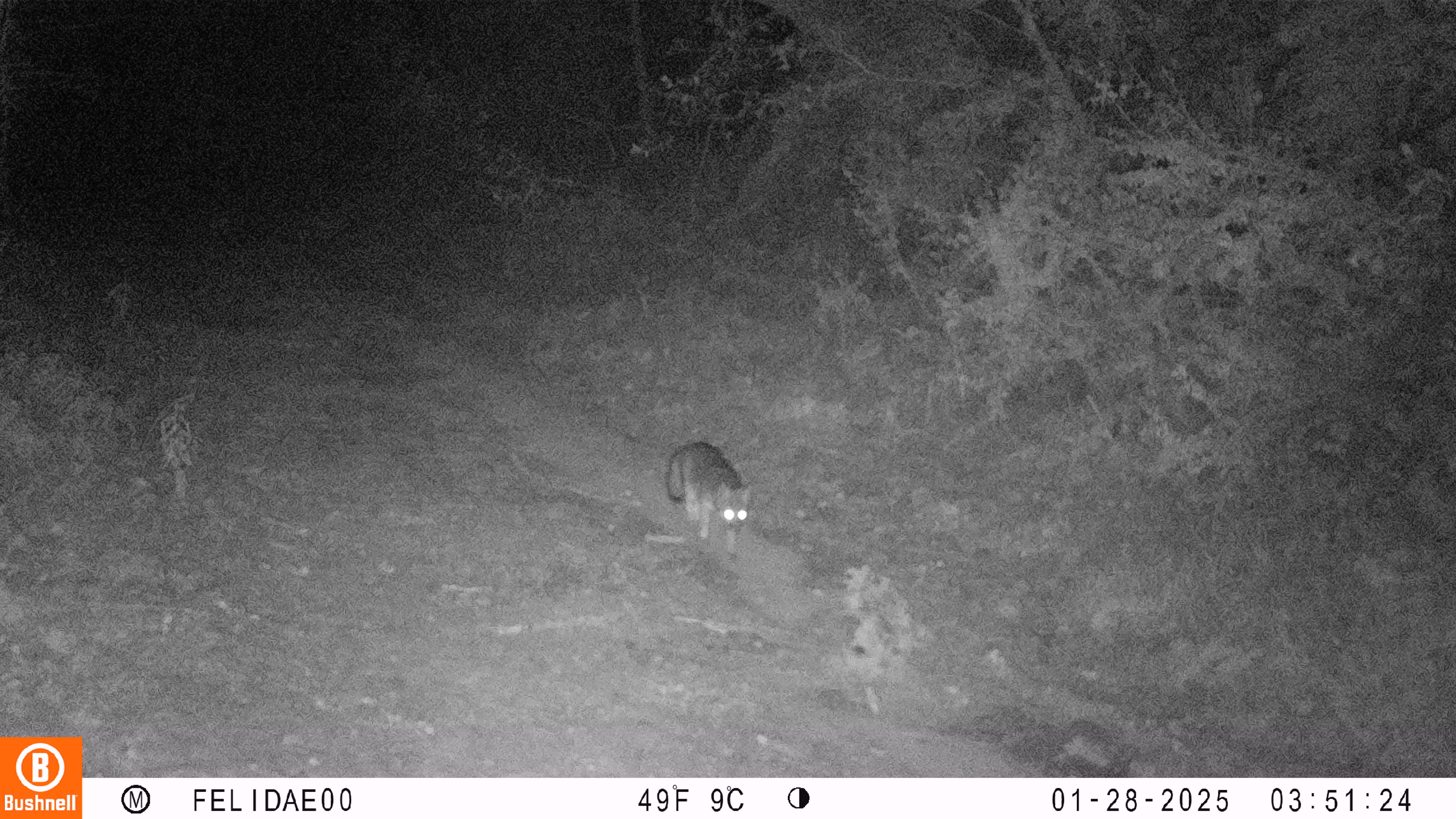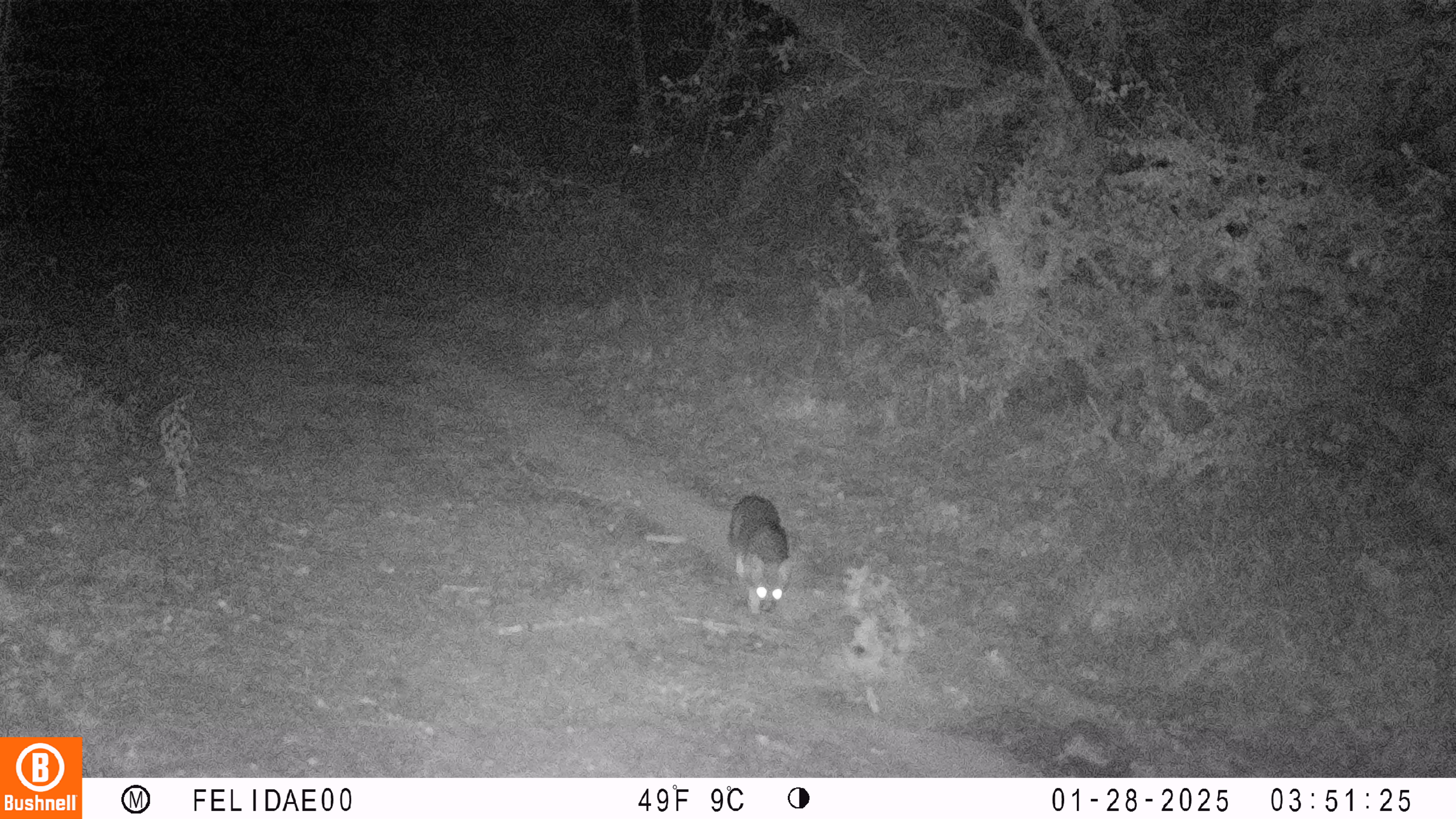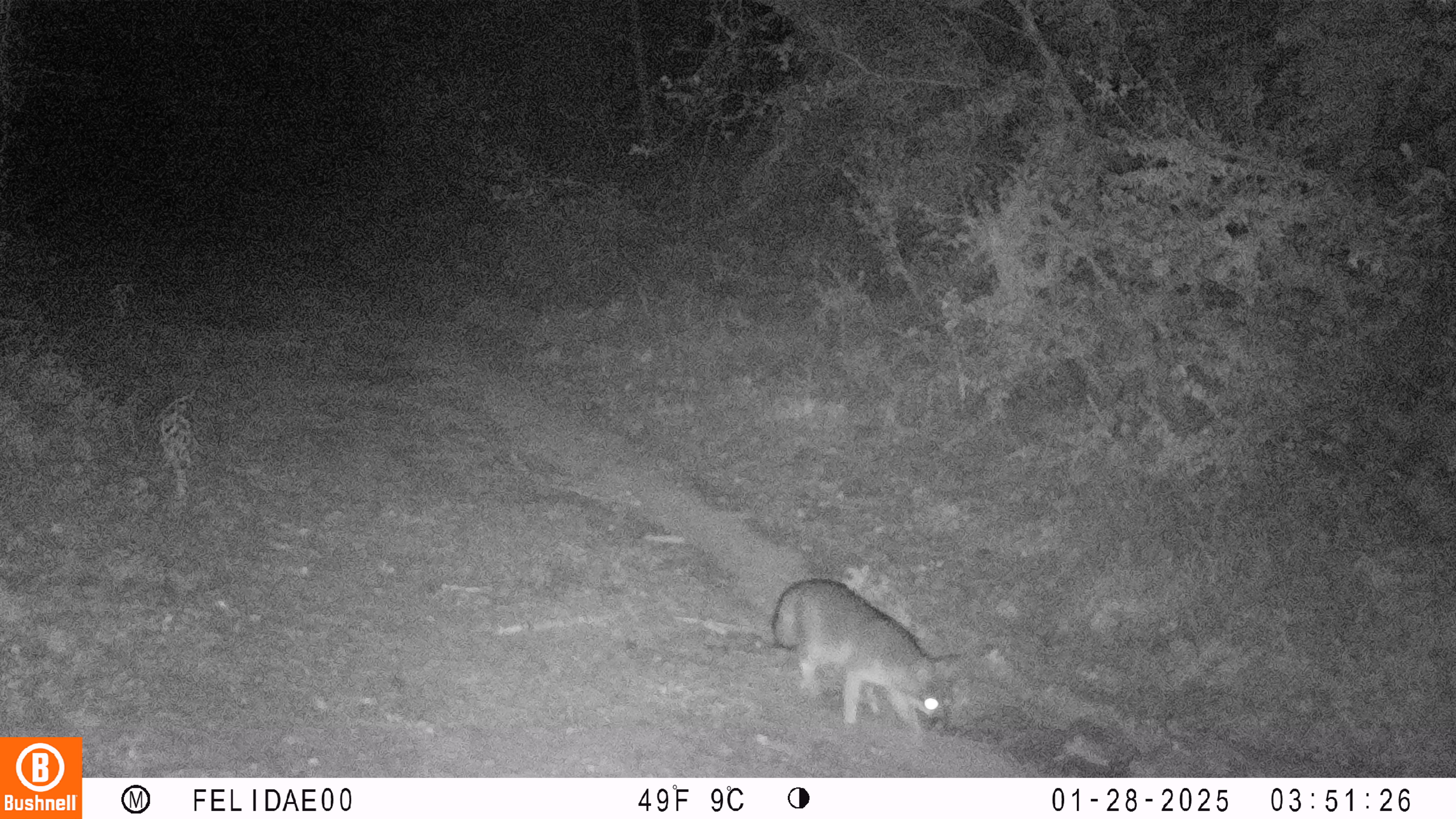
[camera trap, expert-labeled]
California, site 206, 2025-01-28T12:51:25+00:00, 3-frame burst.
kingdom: Animalia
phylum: Chordata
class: Mammalia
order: Carnivora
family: Canidae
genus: Urocyon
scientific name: Urocyon cinereoargenteus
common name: gray fox